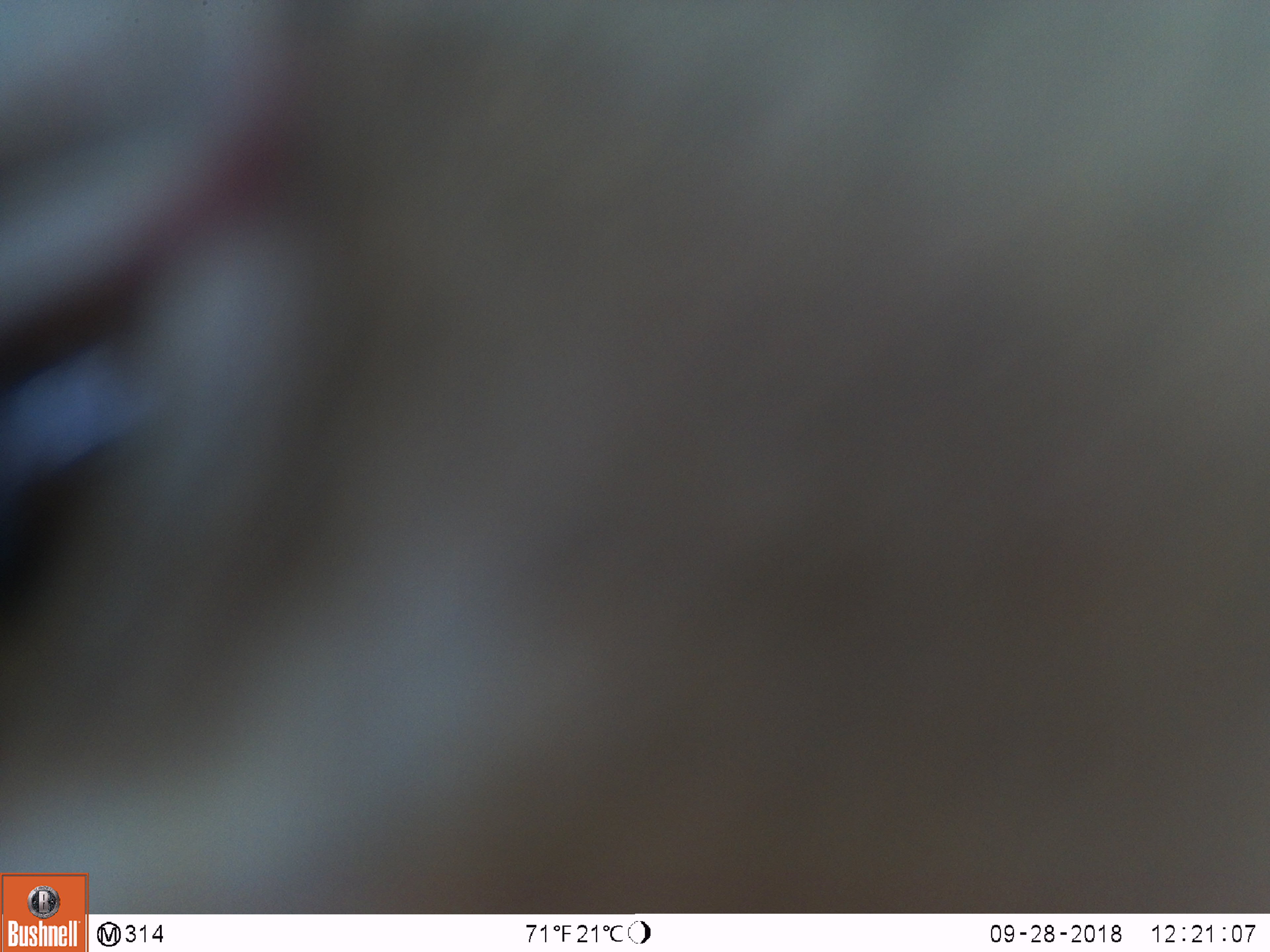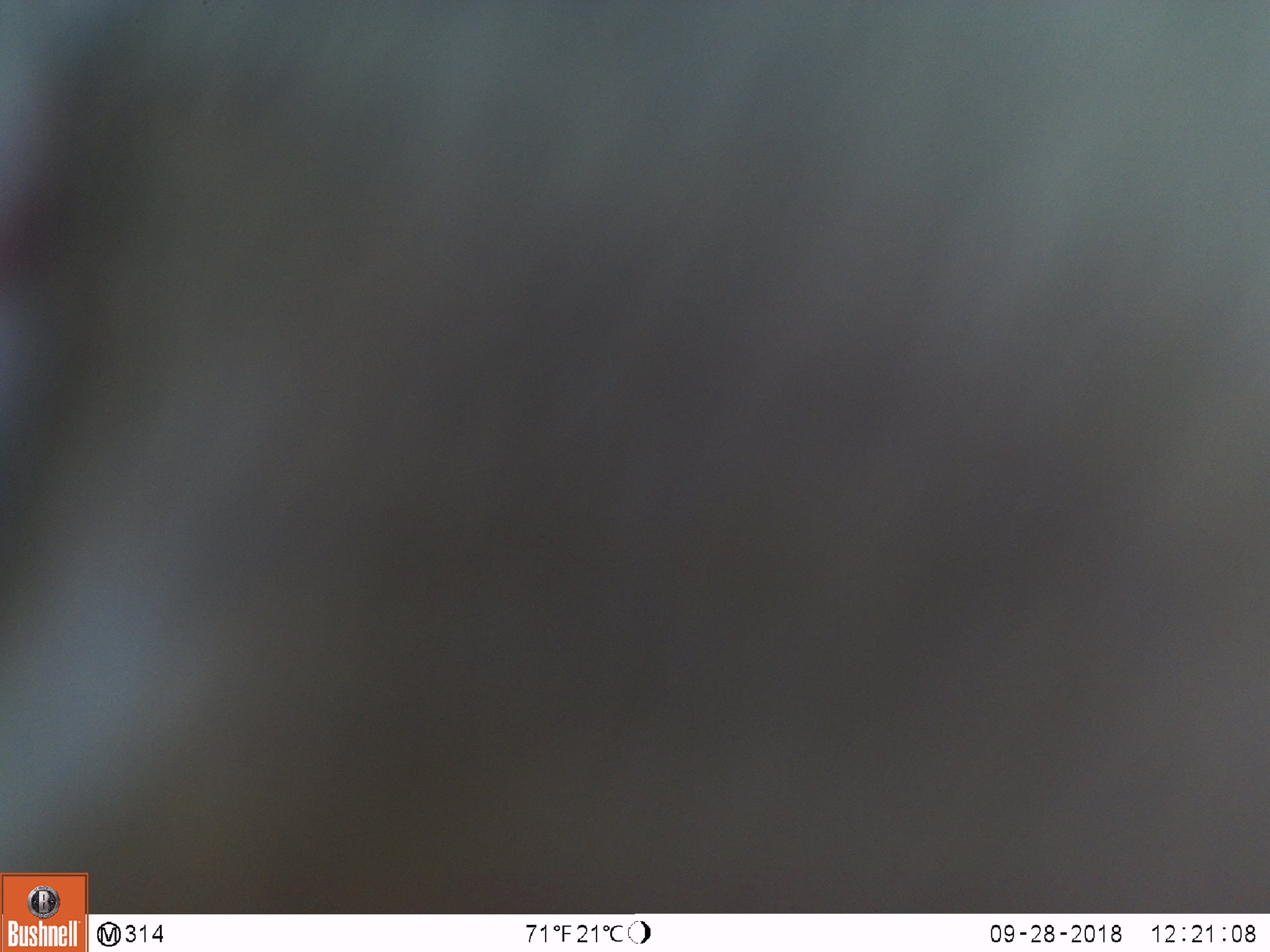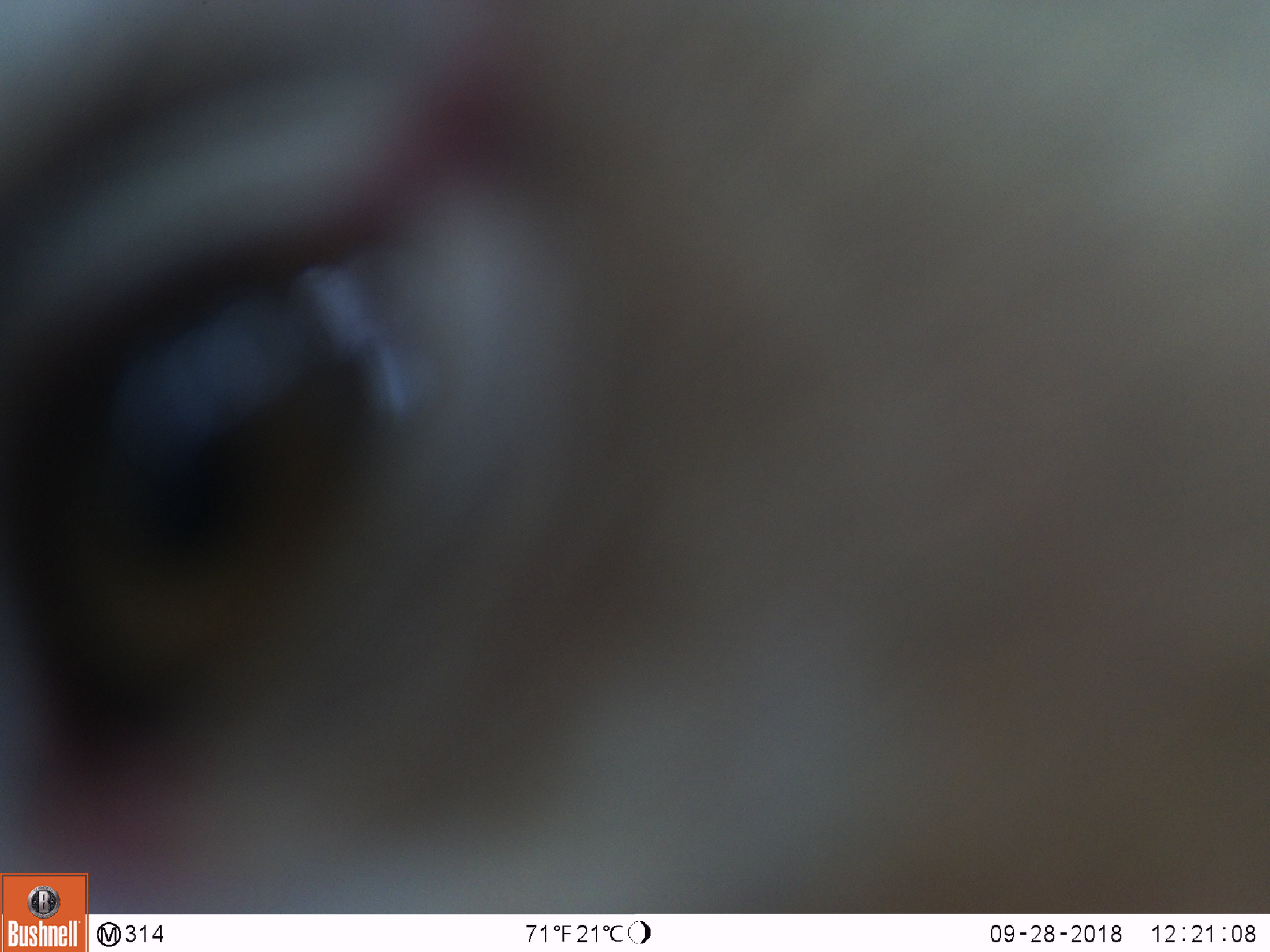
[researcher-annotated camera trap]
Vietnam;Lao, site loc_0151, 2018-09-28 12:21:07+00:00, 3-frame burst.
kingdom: Animalia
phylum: Chordata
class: Mammalia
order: Primates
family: Cercopithecidae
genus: Macaca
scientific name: Macaca nemestrina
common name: pig-tailed macaque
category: pig tailed macaque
Pig tailed macaque (pig-tailed macaque) (Macaca nemestrina). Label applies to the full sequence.